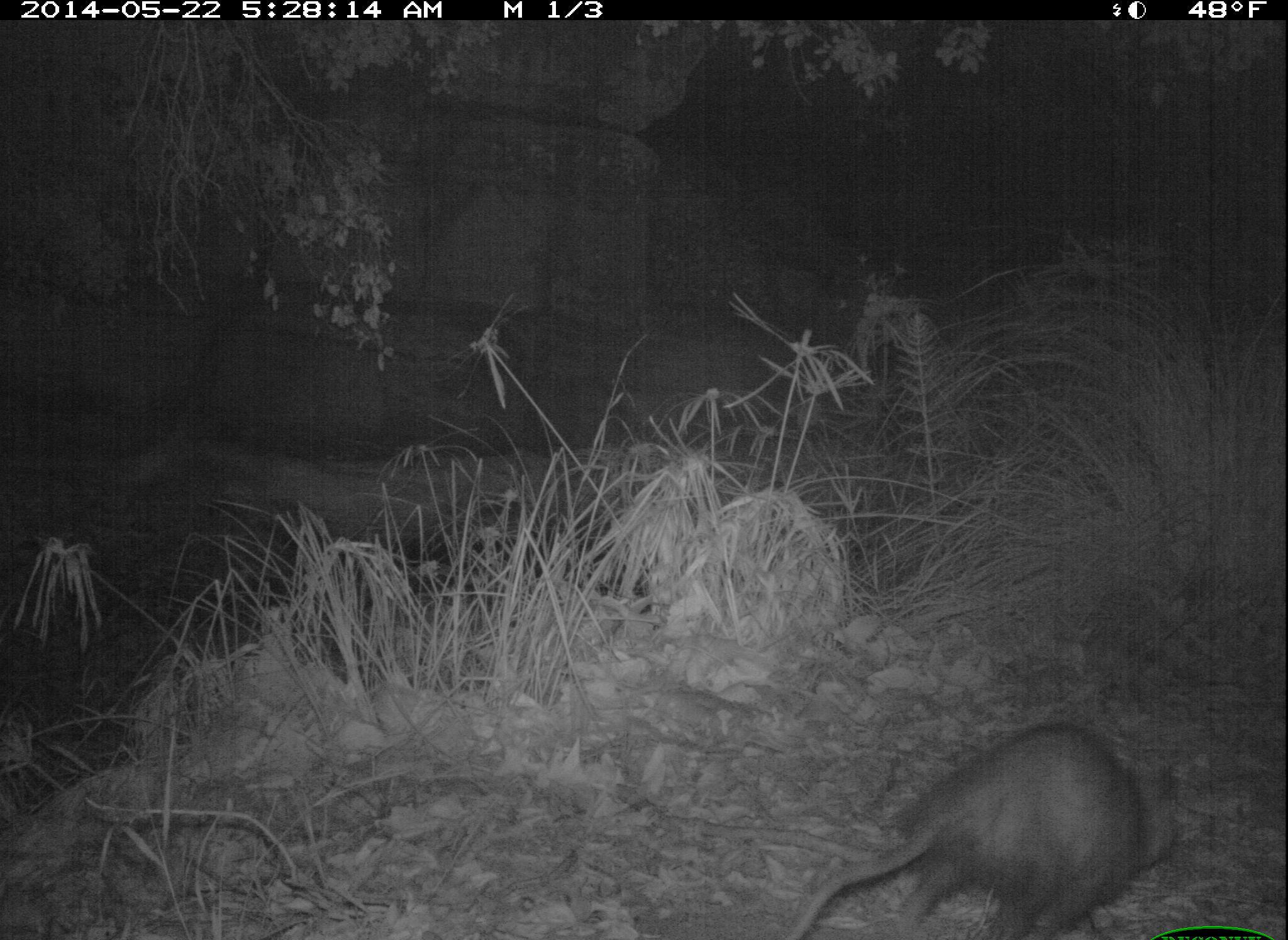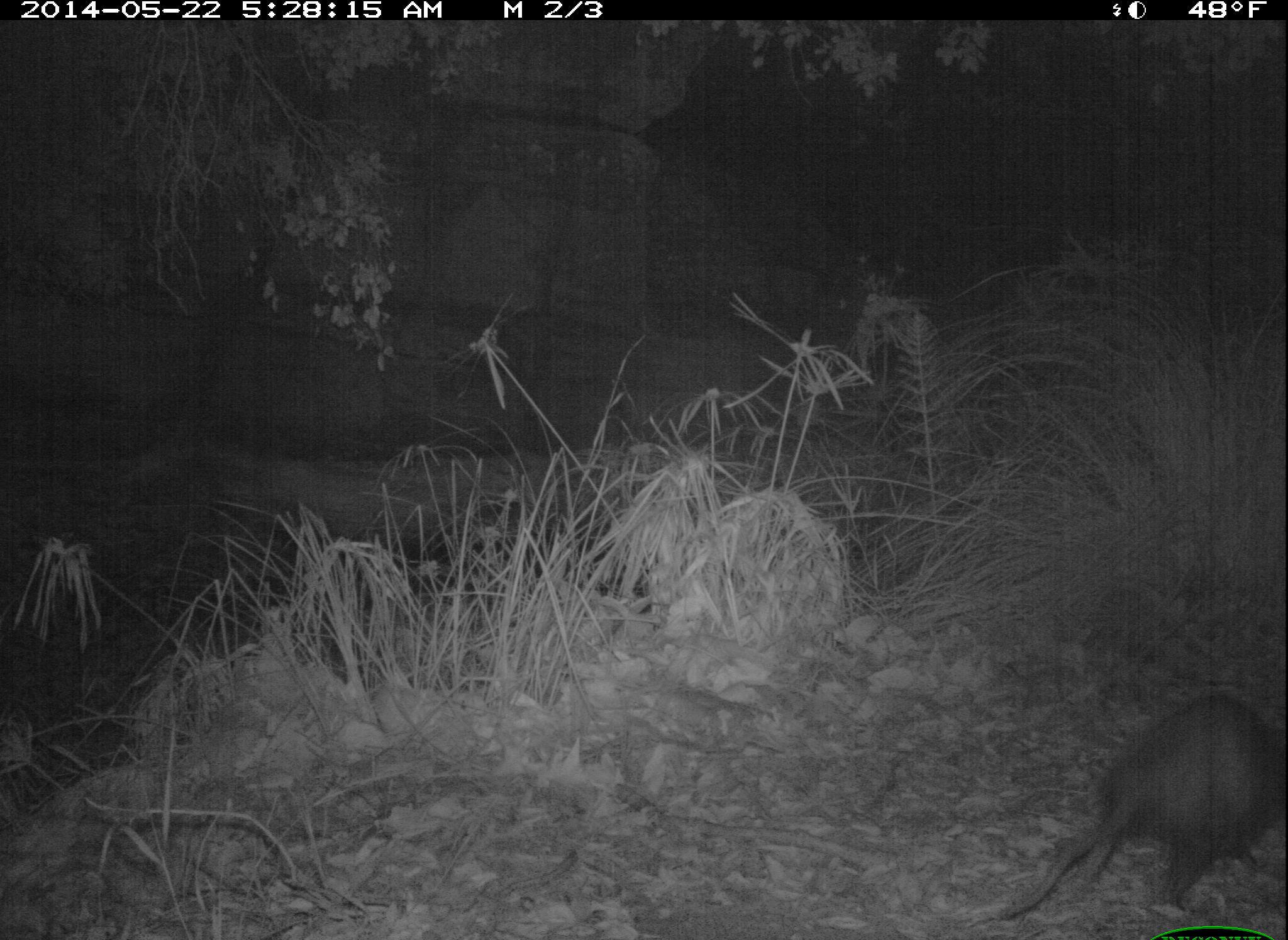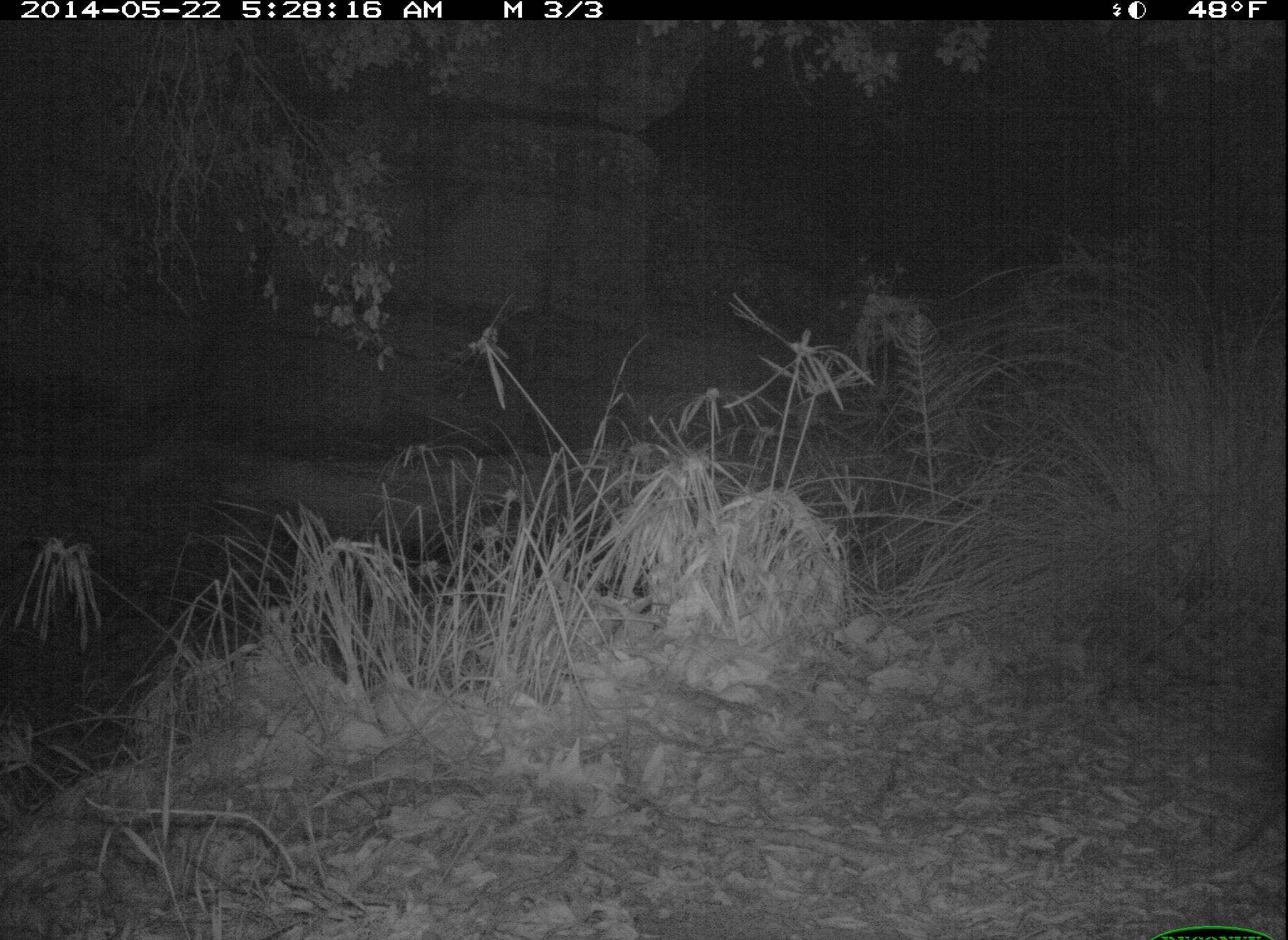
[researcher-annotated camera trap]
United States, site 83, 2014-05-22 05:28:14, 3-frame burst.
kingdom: Animalia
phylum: Chordata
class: Mammalia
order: Didelphimorphia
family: Didelphidae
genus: Didelphis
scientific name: Didelphis virginiana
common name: virginia opossum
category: opossum